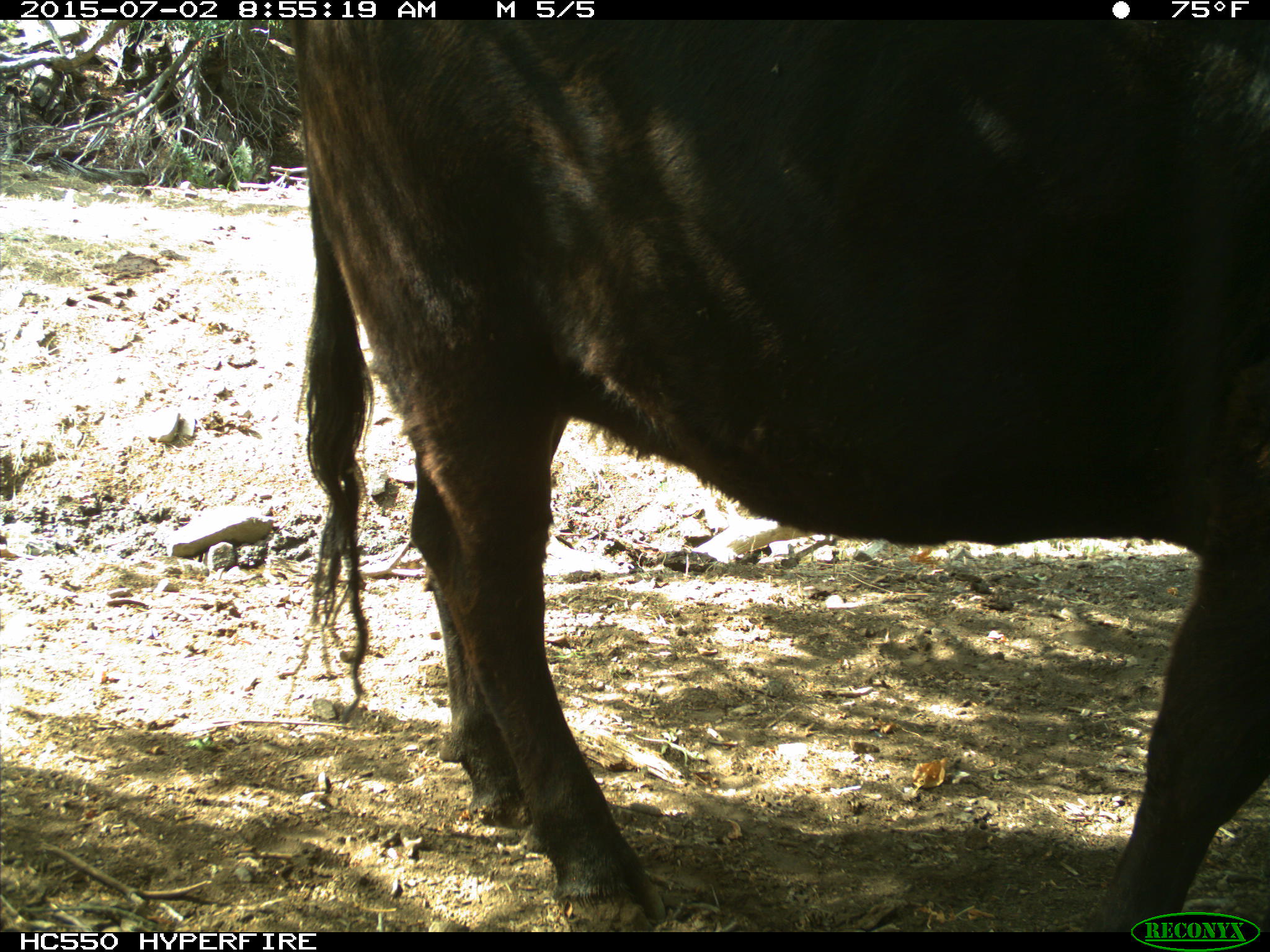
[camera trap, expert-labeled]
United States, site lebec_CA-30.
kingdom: Animalia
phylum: Chordata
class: Mammalia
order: Artiodactyla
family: Bovidae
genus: Bos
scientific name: Bos taurus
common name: domestic cow